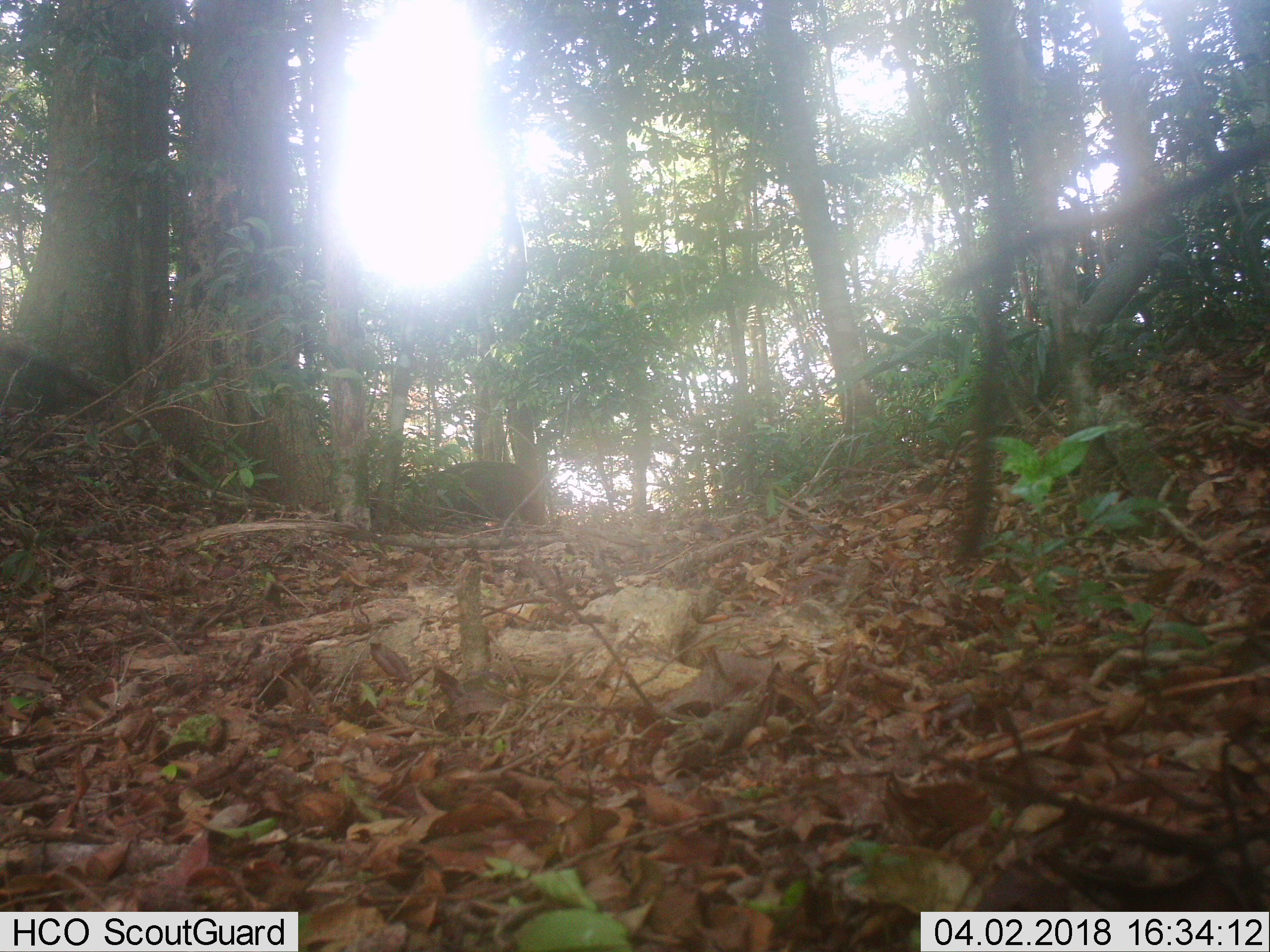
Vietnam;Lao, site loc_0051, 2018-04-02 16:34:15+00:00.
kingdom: Animalia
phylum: Chordata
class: Mammalia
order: Artiodactyla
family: Suidae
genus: Sus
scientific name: Sus scrofa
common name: eurasian wild pig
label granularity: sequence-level